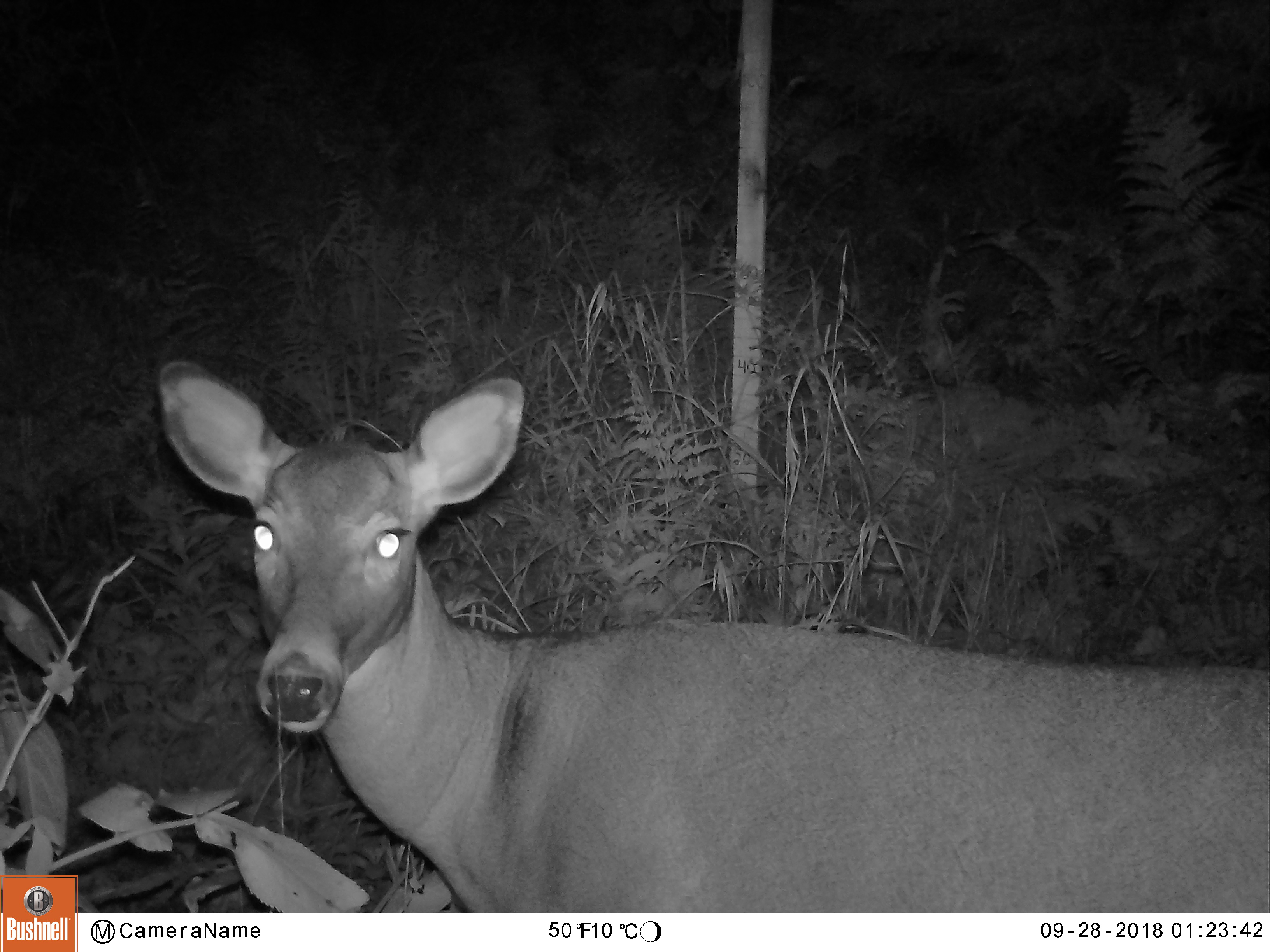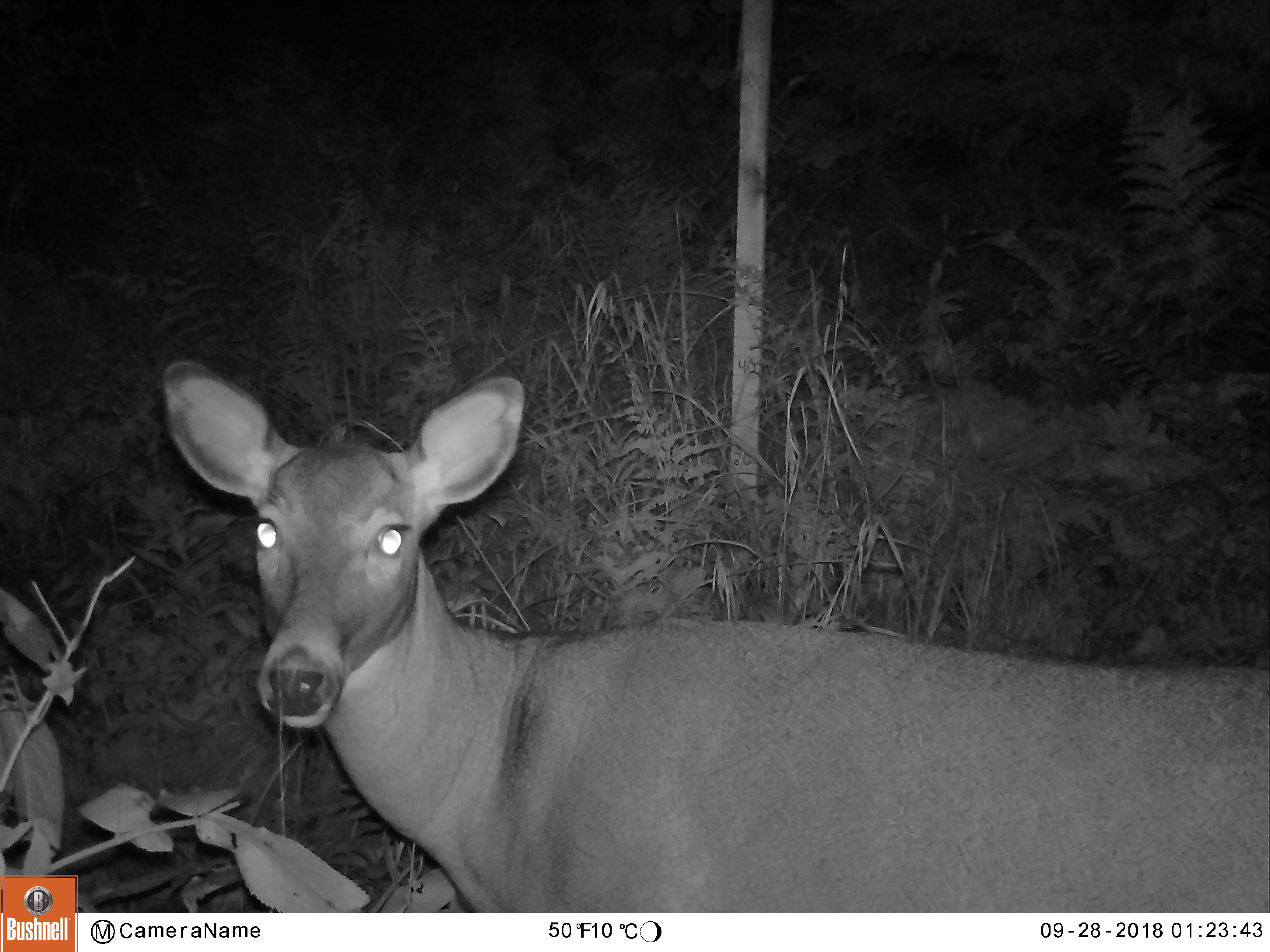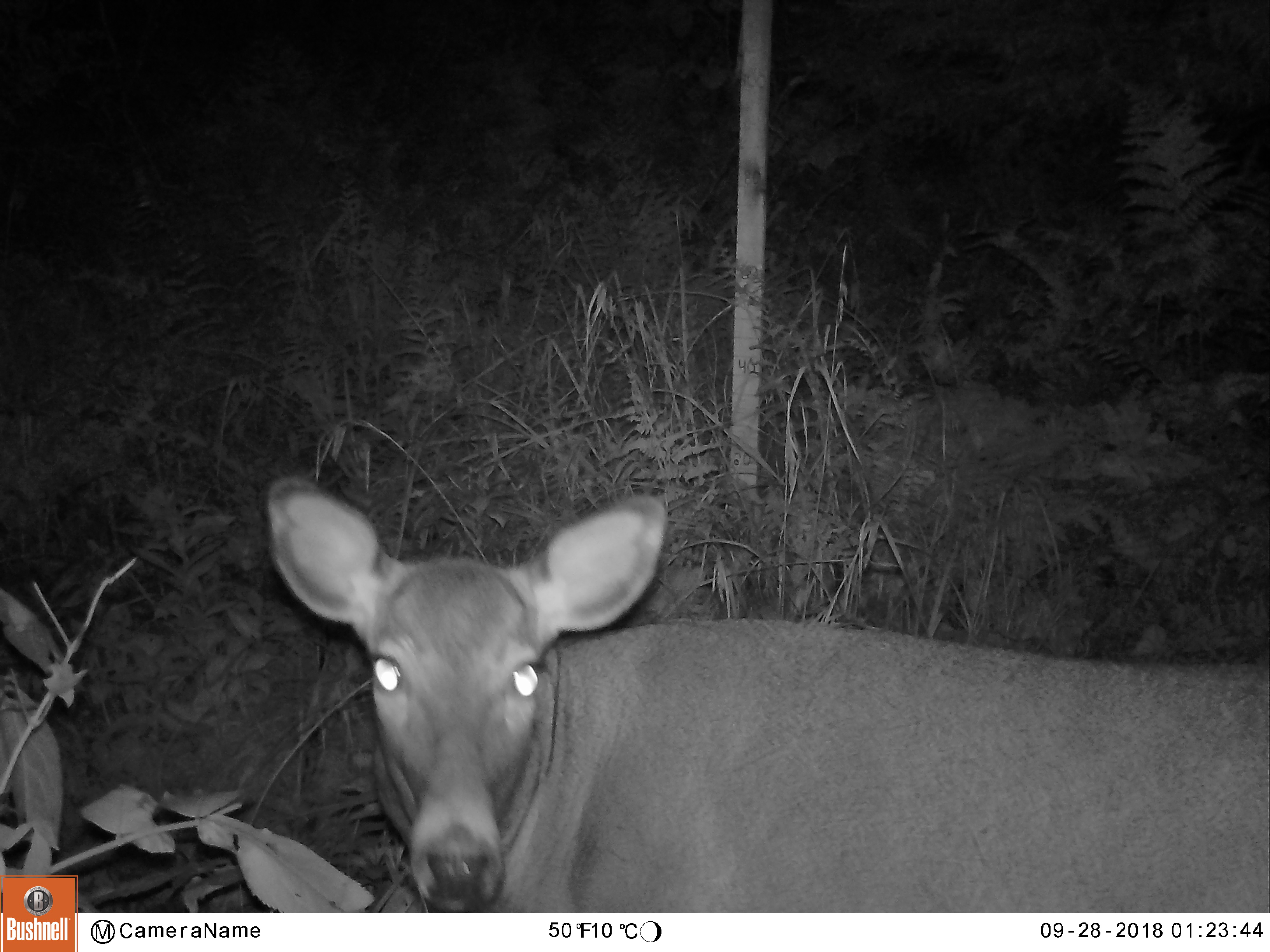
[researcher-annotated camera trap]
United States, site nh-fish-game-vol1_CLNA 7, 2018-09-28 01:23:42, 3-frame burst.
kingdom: Animalia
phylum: Chordata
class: Mammalia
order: Artiodactyla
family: Cervidae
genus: Odocoileus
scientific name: Odocoileus virginianus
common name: white-tailed deer